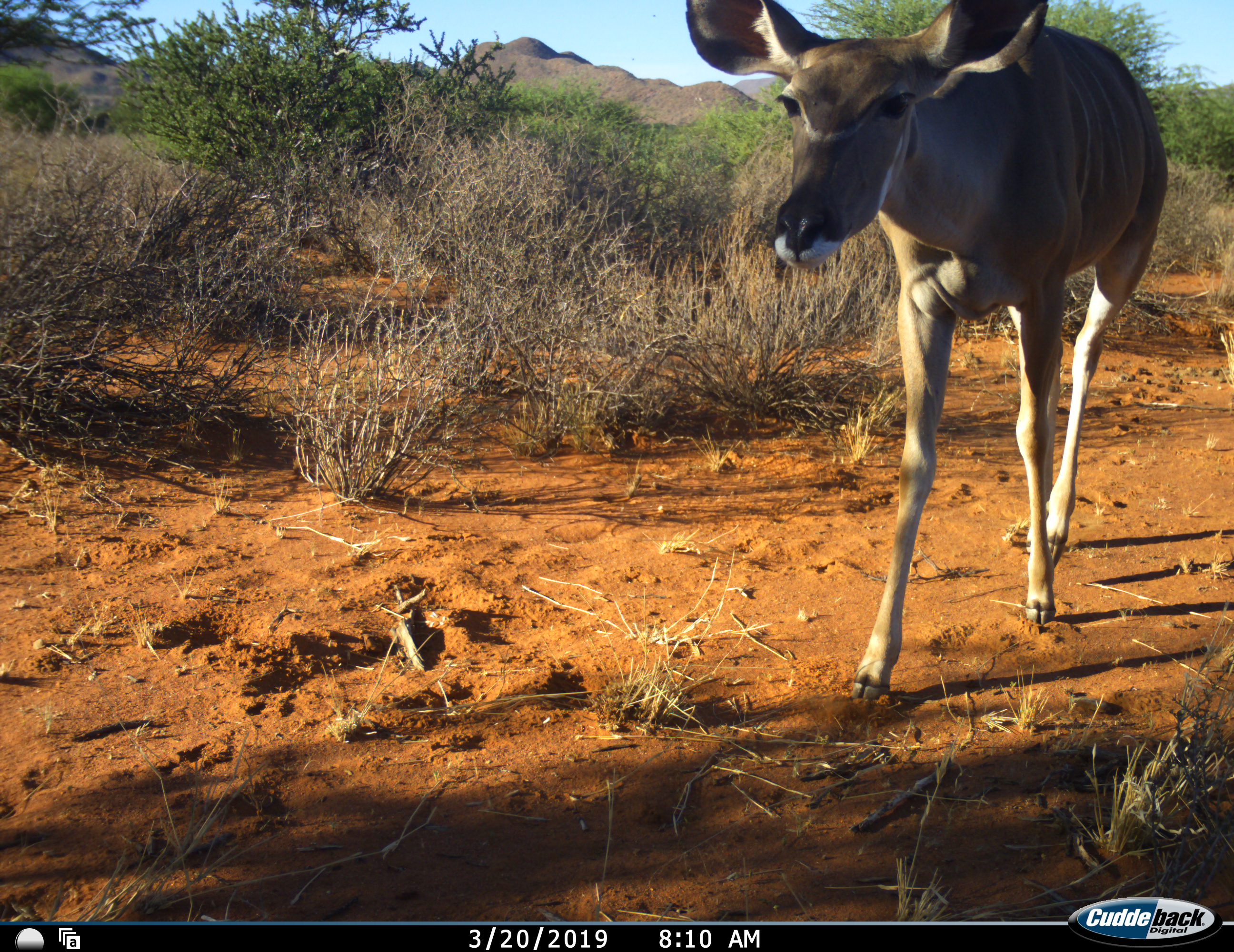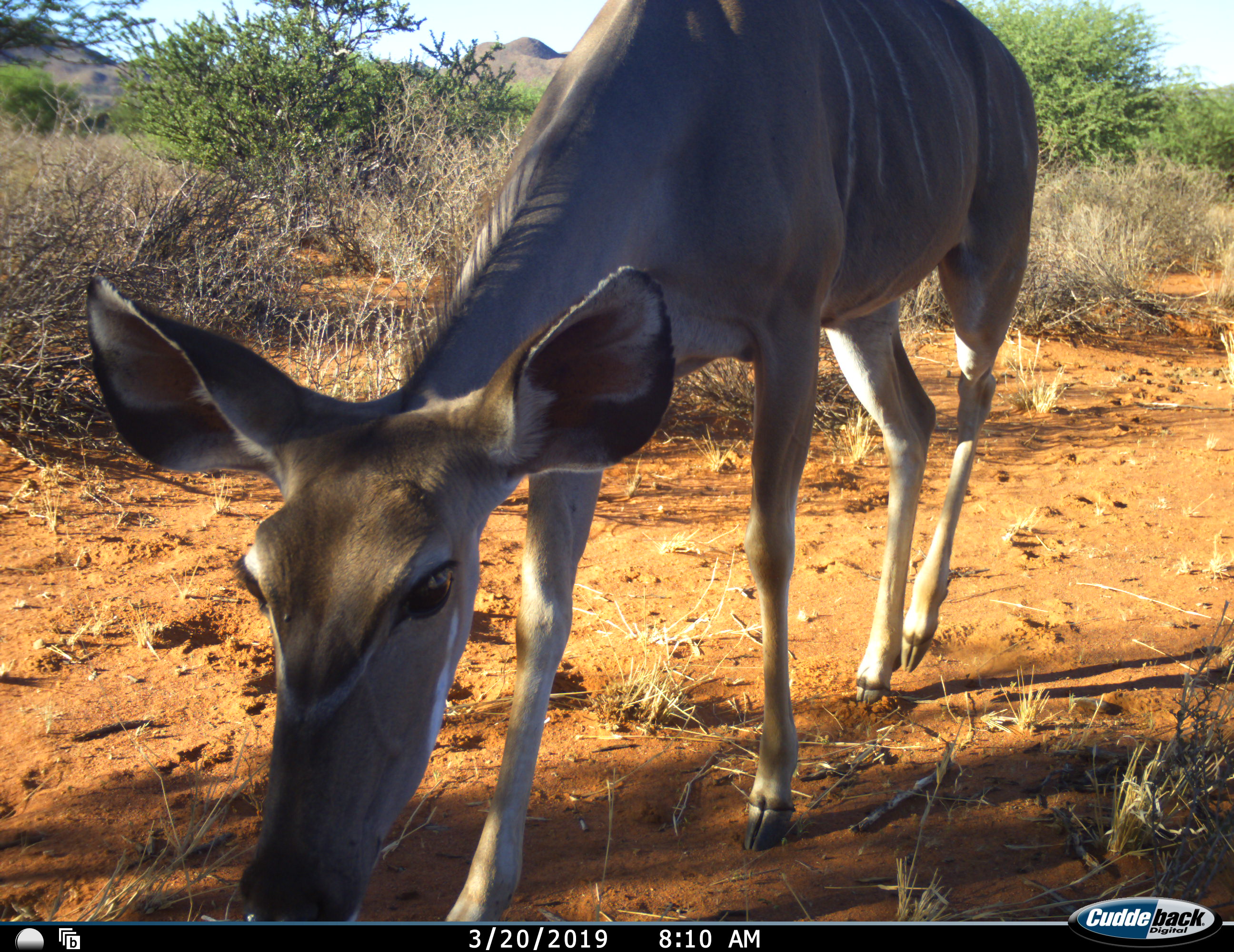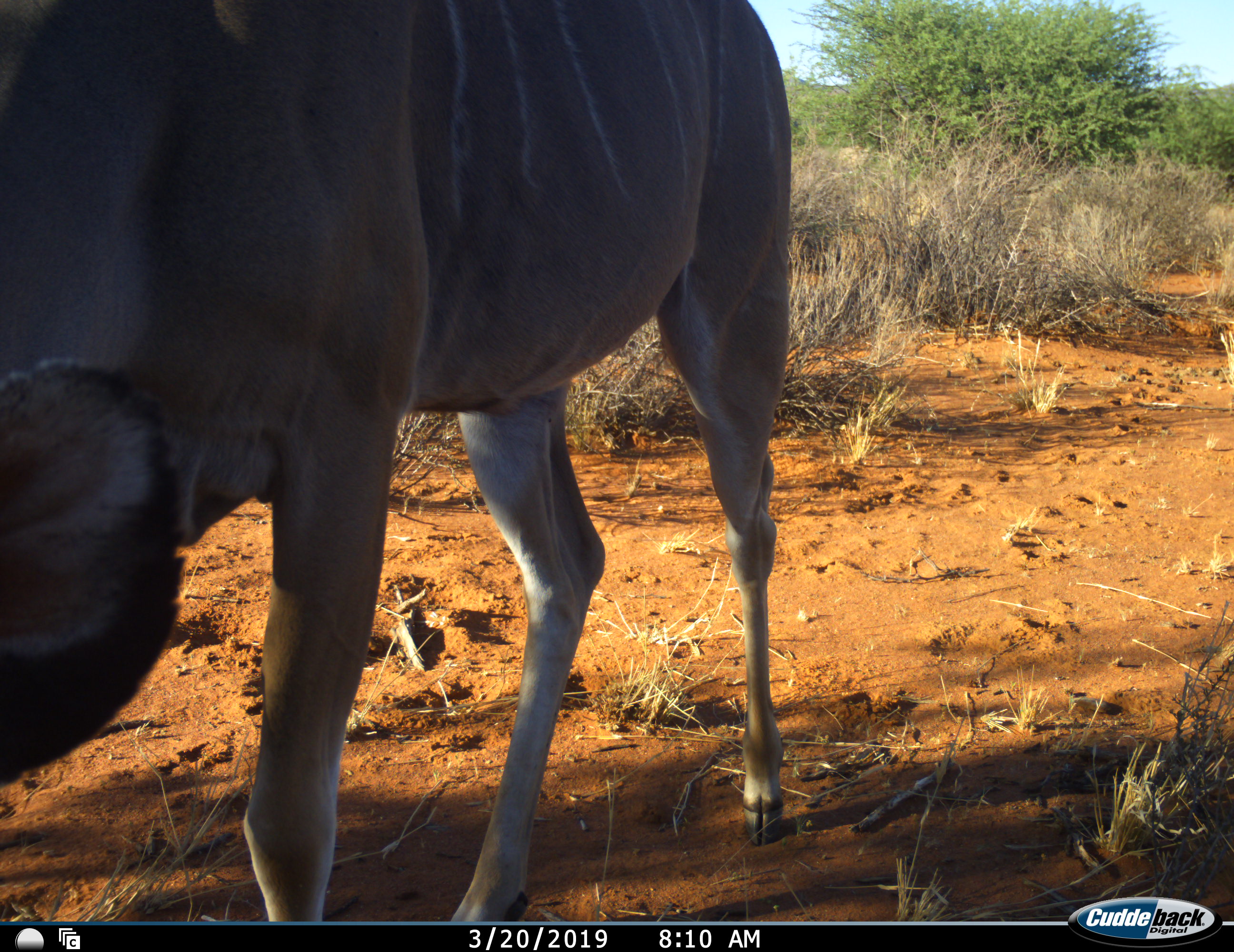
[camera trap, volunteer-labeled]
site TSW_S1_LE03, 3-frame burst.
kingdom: Animalia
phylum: Chordata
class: Mammalia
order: Artiodactyla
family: Bovidae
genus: Tragelaphus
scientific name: Tragelaphus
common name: kudu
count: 1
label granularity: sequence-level